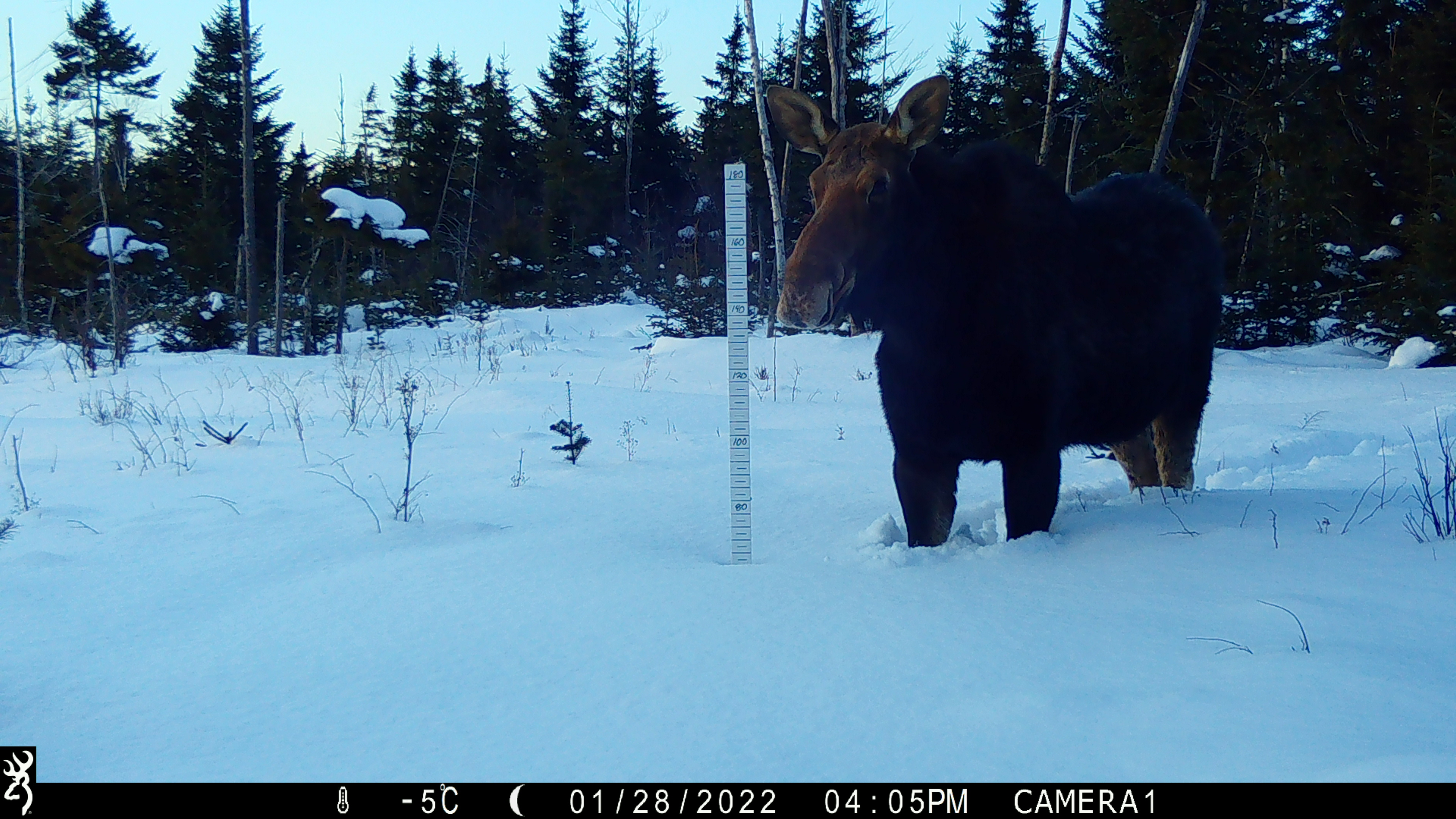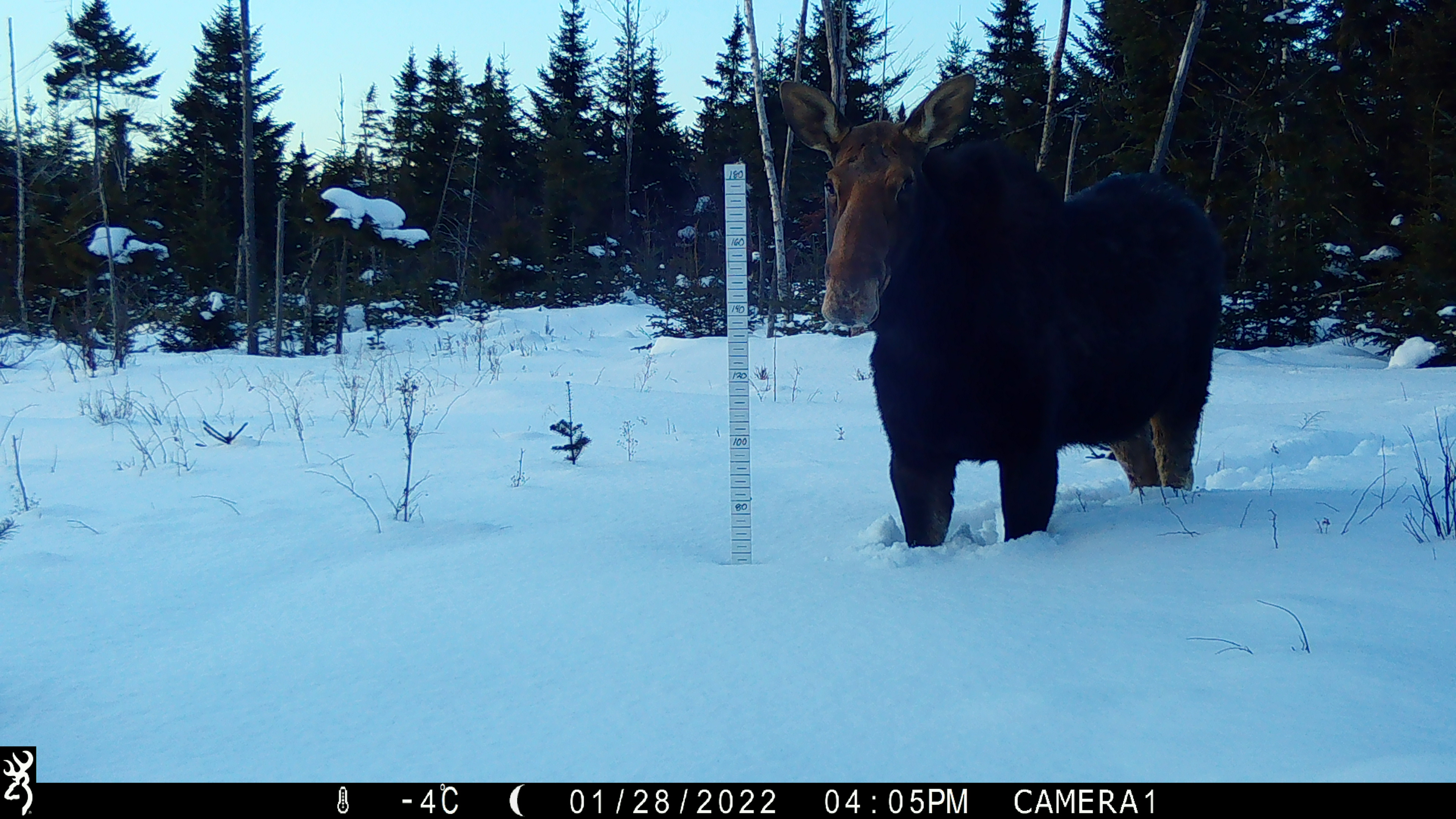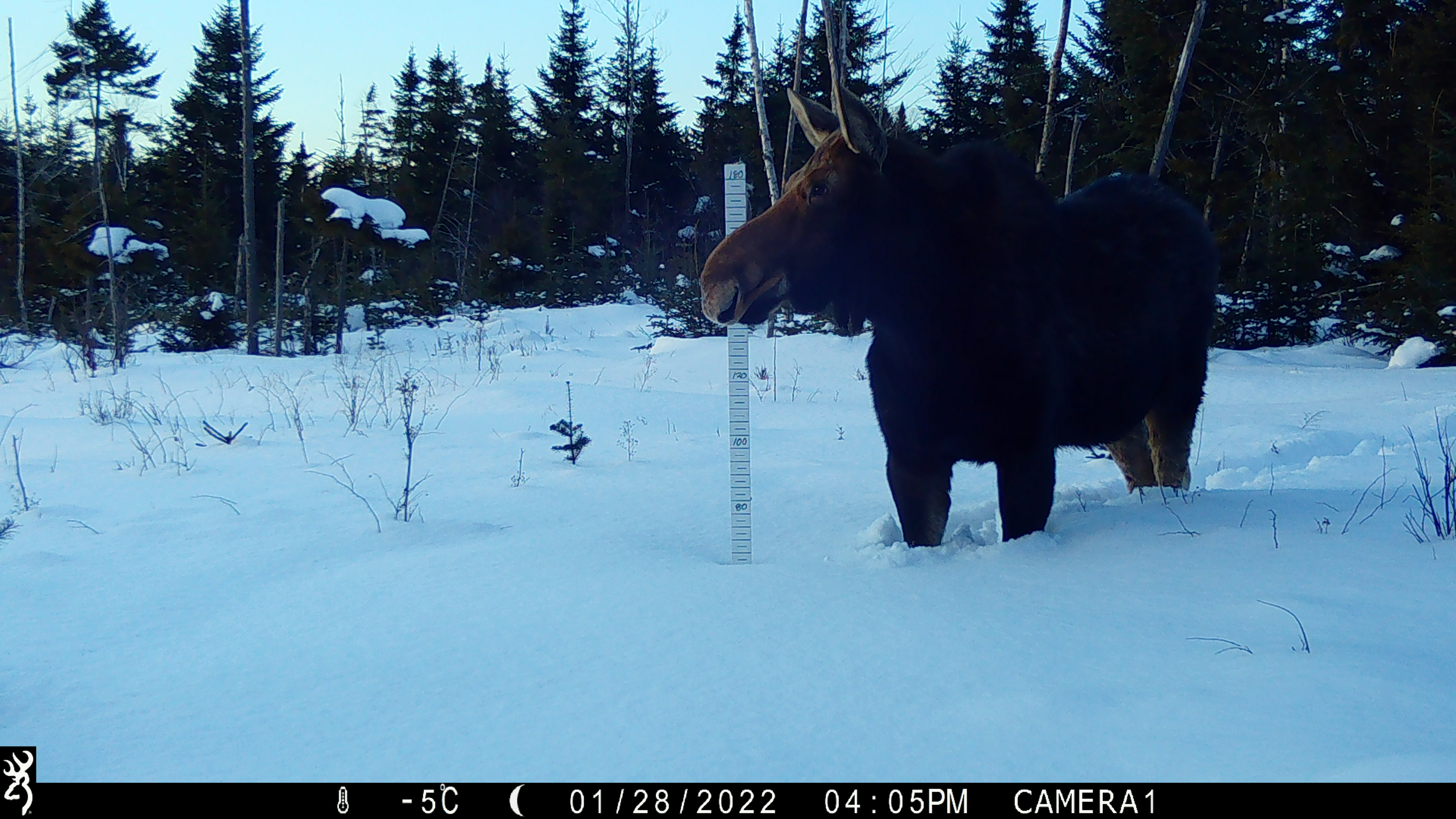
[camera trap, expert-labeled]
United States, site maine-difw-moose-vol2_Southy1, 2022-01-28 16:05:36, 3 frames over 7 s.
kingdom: Animalia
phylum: Chordata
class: Mammalia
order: Artiodactyla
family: Cervidae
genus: Alces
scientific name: Alces alces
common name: moose